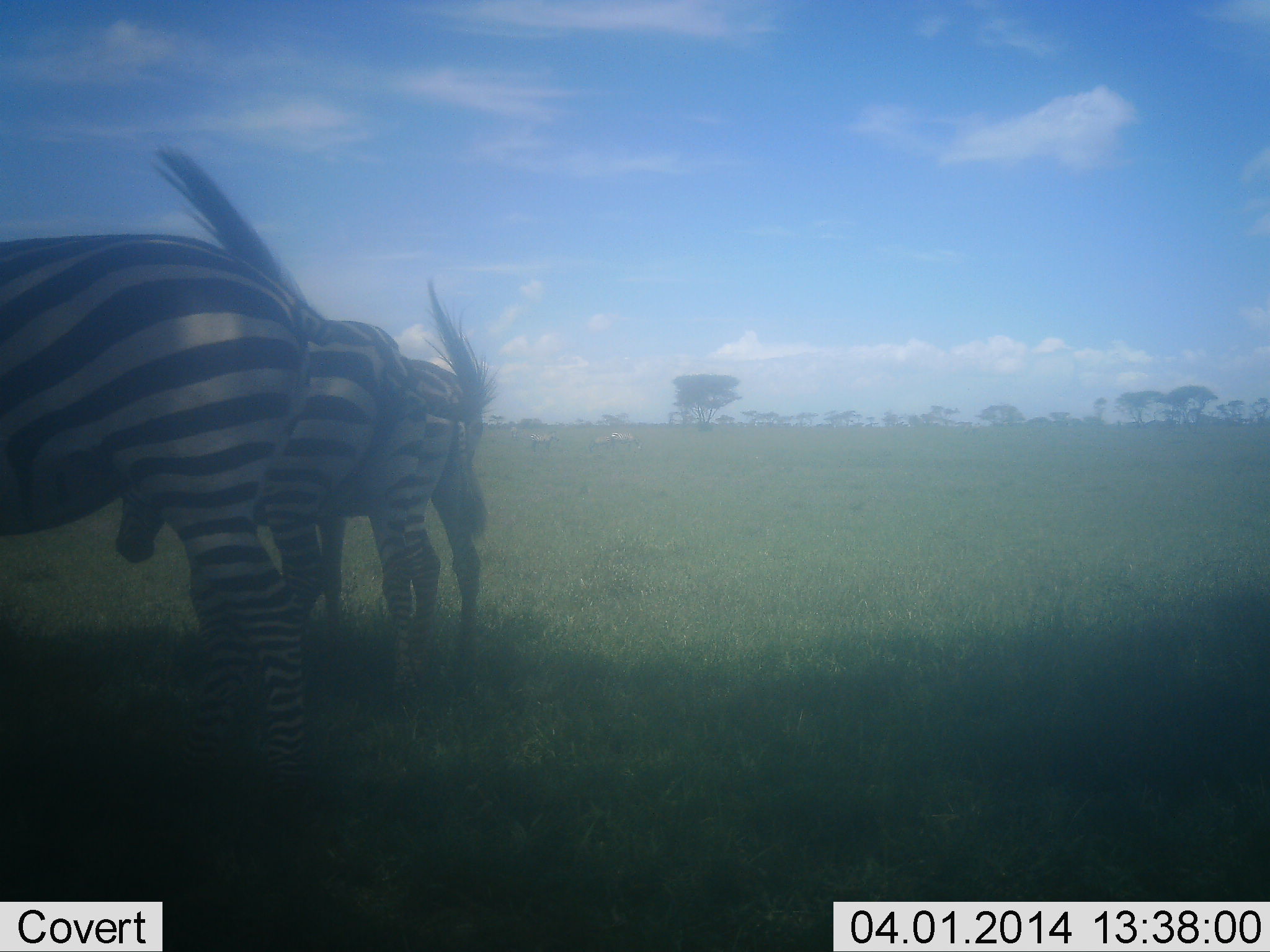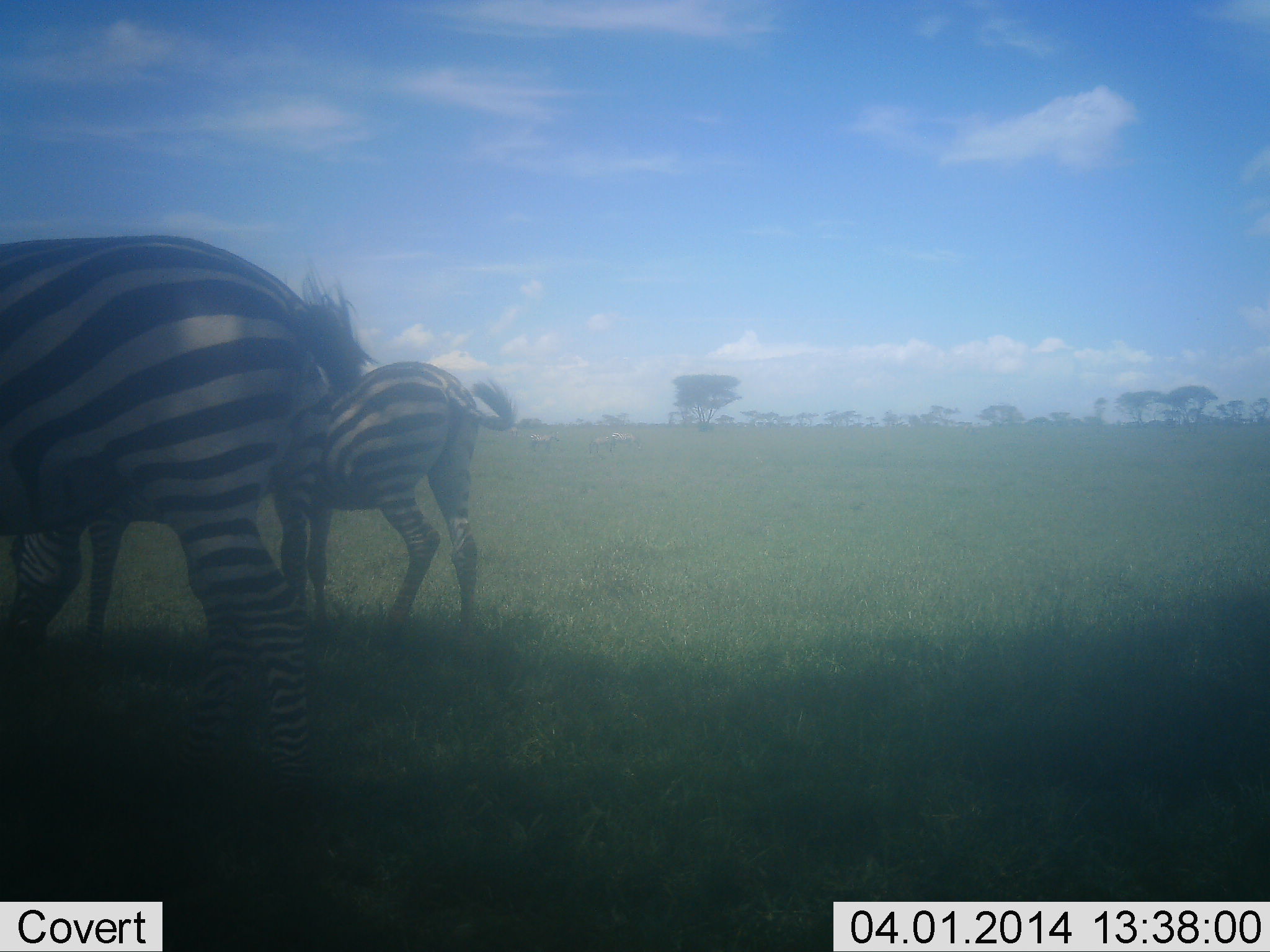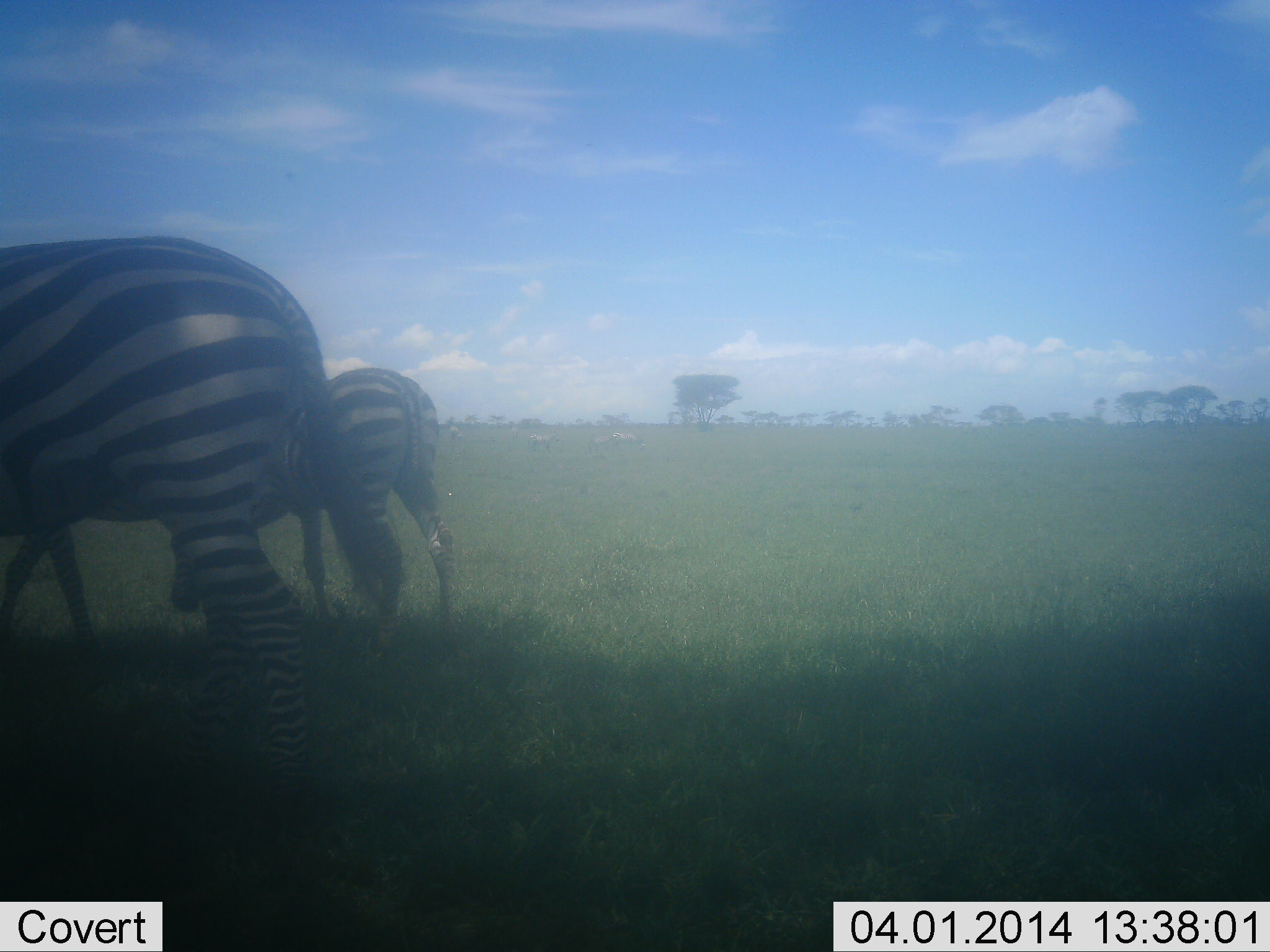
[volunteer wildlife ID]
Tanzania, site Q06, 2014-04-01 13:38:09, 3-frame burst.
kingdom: Animalia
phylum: Chordata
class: Mammalia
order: Perissodactyla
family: Equidae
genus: Equus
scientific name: Equus quagga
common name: plains zebra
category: zebra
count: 3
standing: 60%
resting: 0%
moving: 30%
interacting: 0%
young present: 20%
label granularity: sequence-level